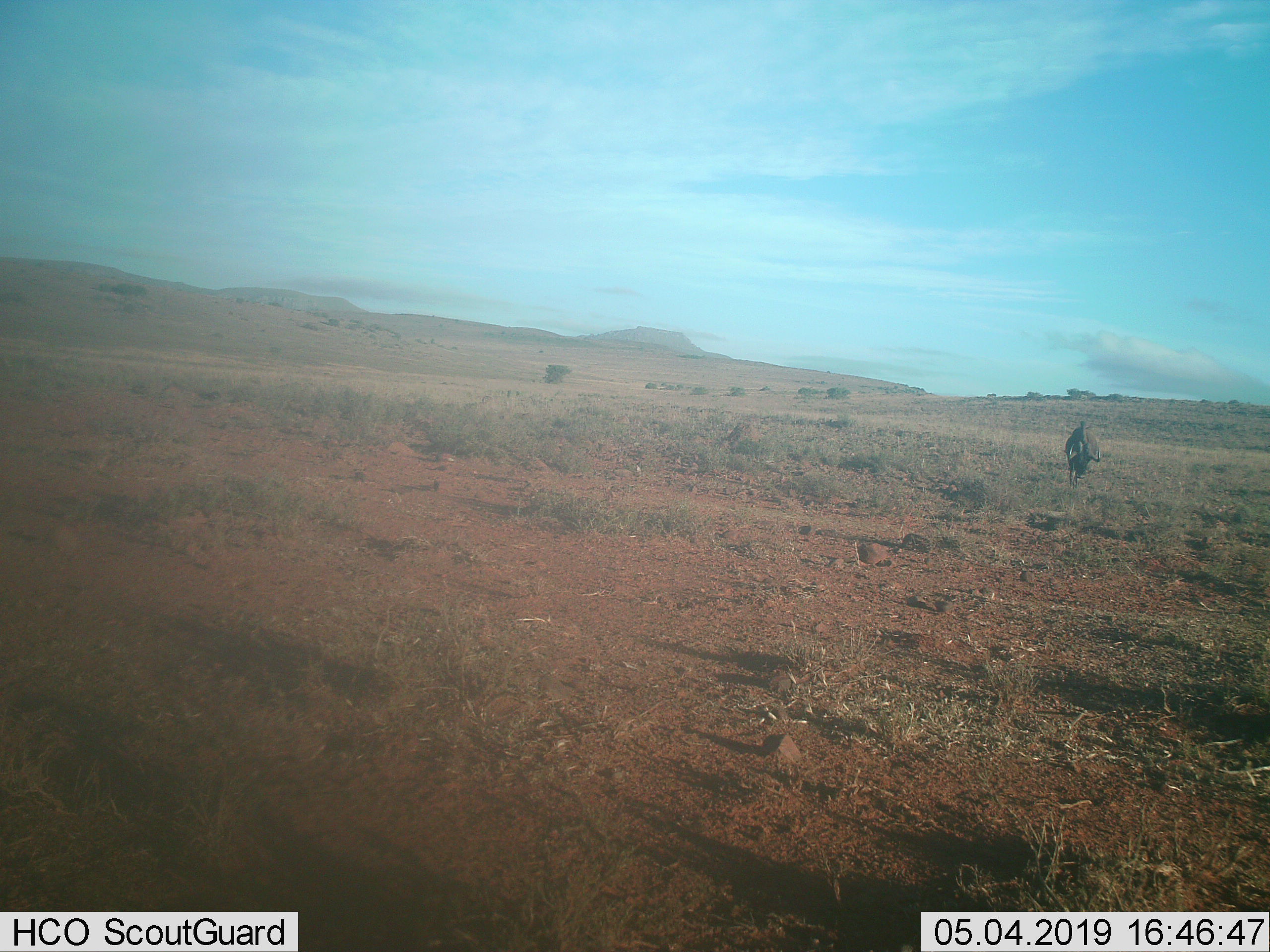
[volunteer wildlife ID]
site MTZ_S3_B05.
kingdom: Animalia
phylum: Chordata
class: Mammalia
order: Artiodactyla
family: Bovidae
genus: Connochaetes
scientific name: Connochaetes gnou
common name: black wildebeest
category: wildebeestblack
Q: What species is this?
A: Wildebeestblack (black wildebeest) (Connochaetes gnou).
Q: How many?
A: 1.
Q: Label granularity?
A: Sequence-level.